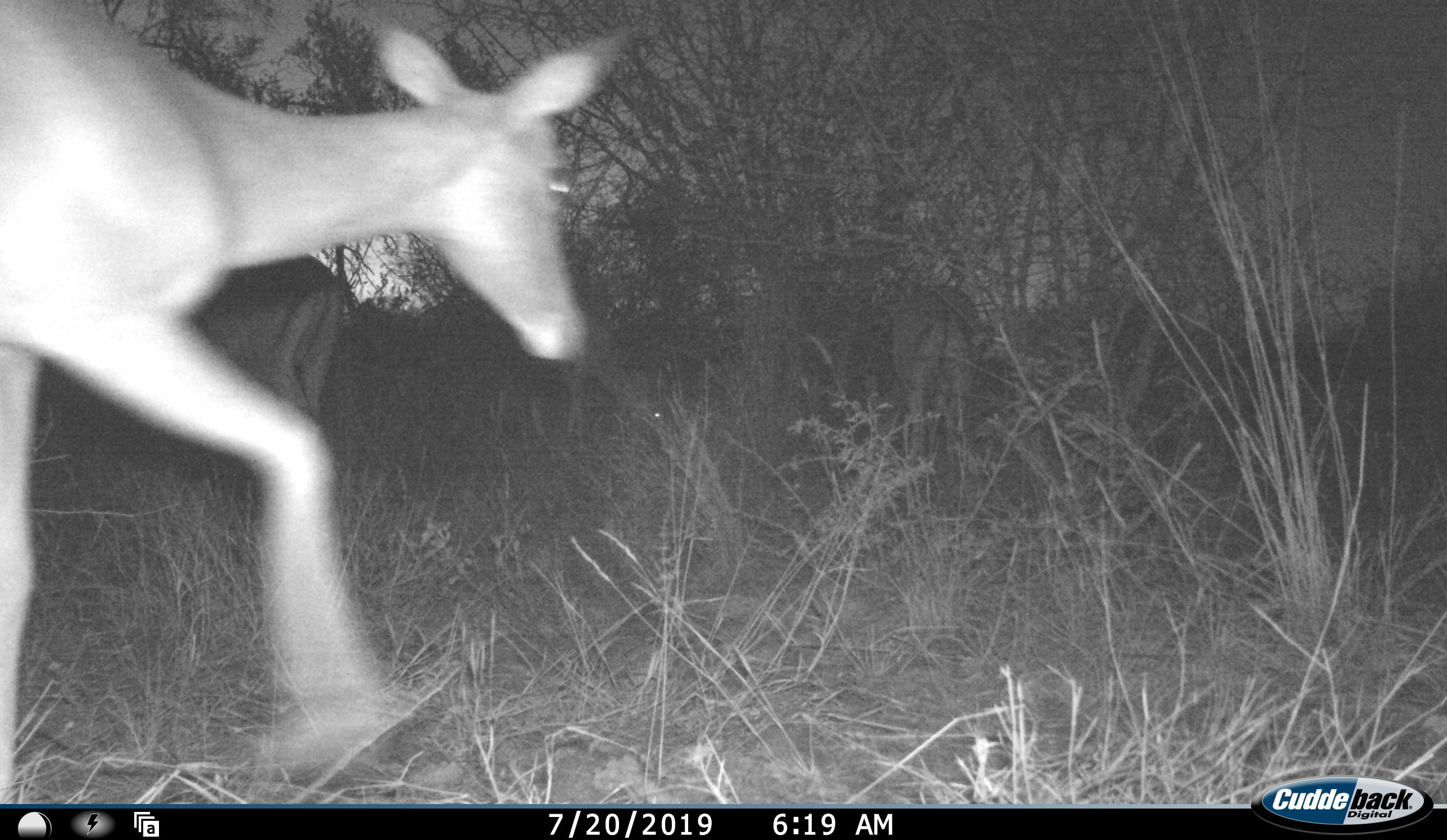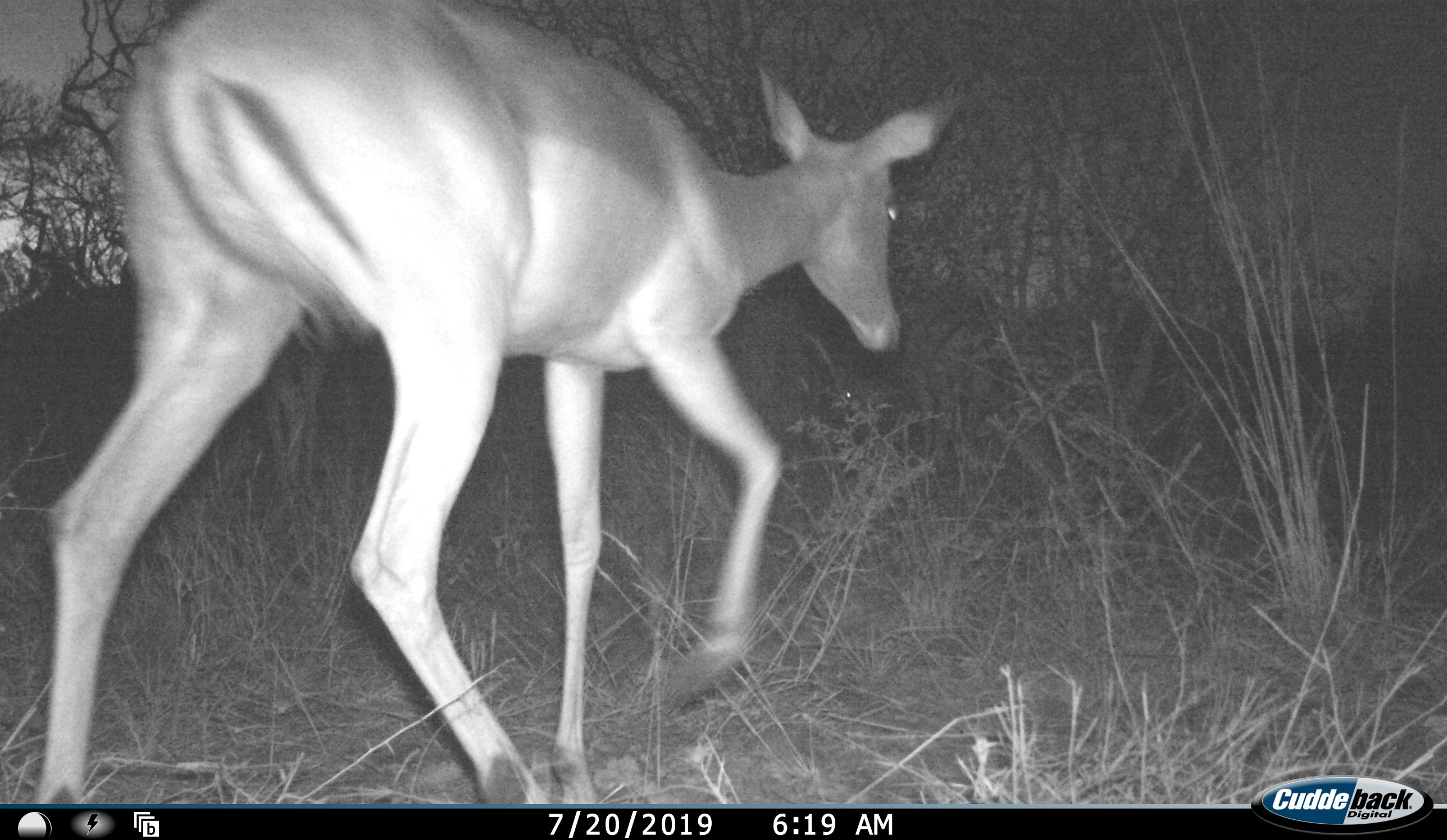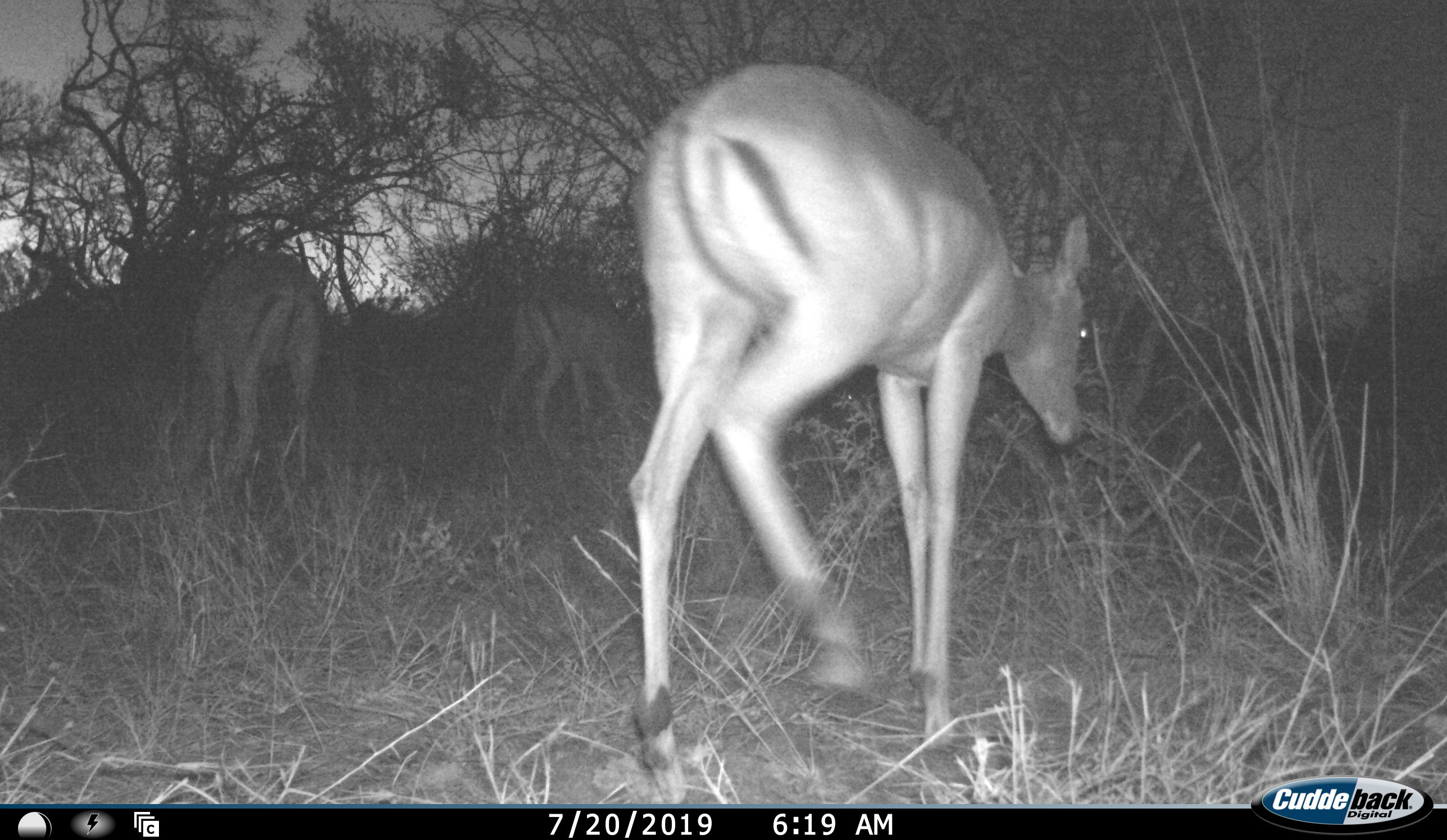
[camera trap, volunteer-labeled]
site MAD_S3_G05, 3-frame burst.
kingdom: Animalia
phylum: Chordata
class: Mammalia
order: Artiodactyla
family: Bovidae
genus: Aepyceros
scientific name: Aepyceros melampus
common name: impala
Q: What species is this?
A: Impala (Aepyceros melampus).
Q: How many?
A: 3.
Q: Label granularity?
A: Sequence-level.